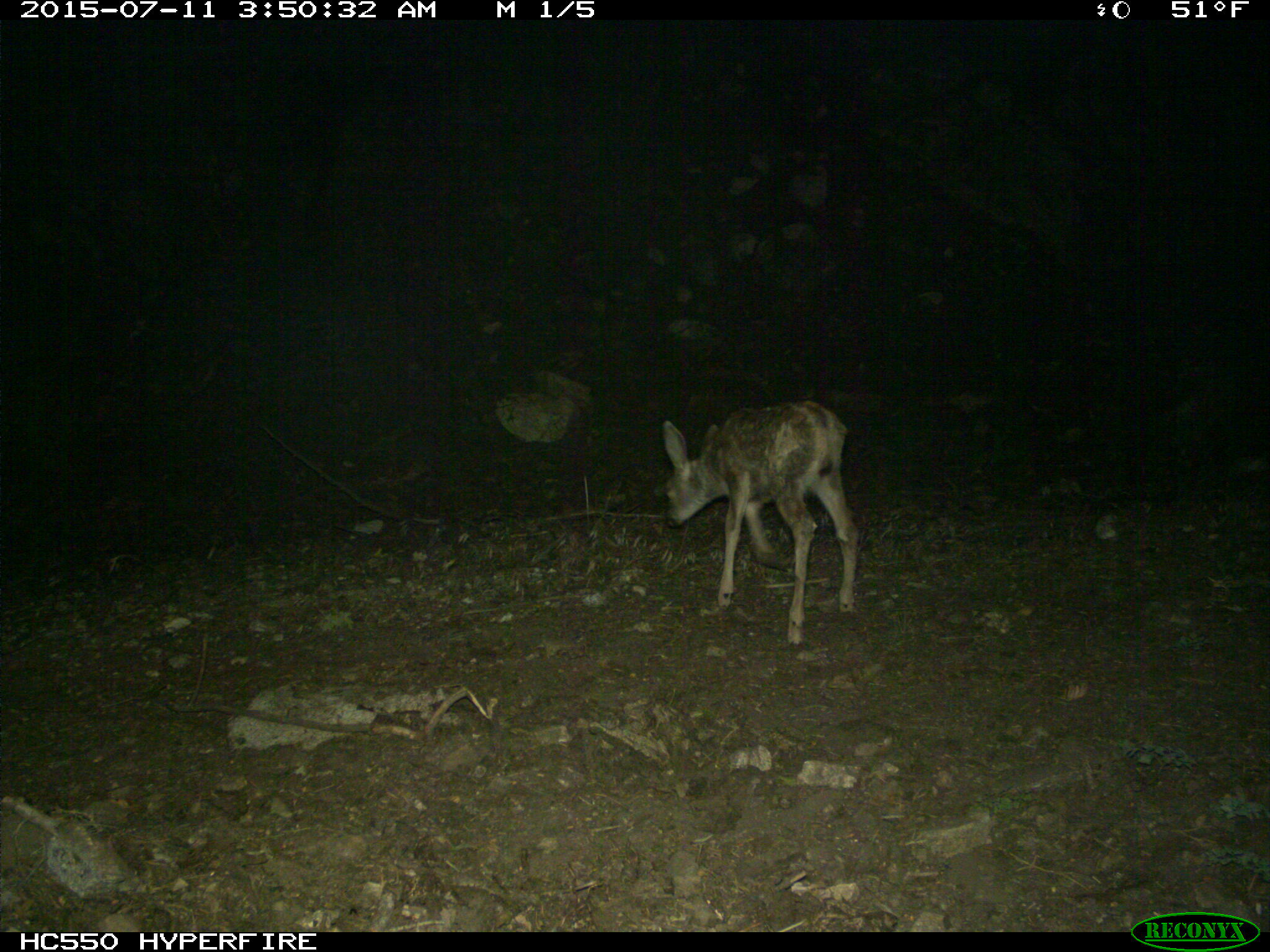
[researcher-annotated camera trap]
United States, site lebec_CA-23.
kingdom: Animalia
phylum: Chordata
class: Mammalia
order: Artiodactyla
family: Cervidae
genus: Odocoileus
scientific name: Odocoileus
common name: deer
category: unidentified deer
Unidentified deer (deer) (Odocoileus).